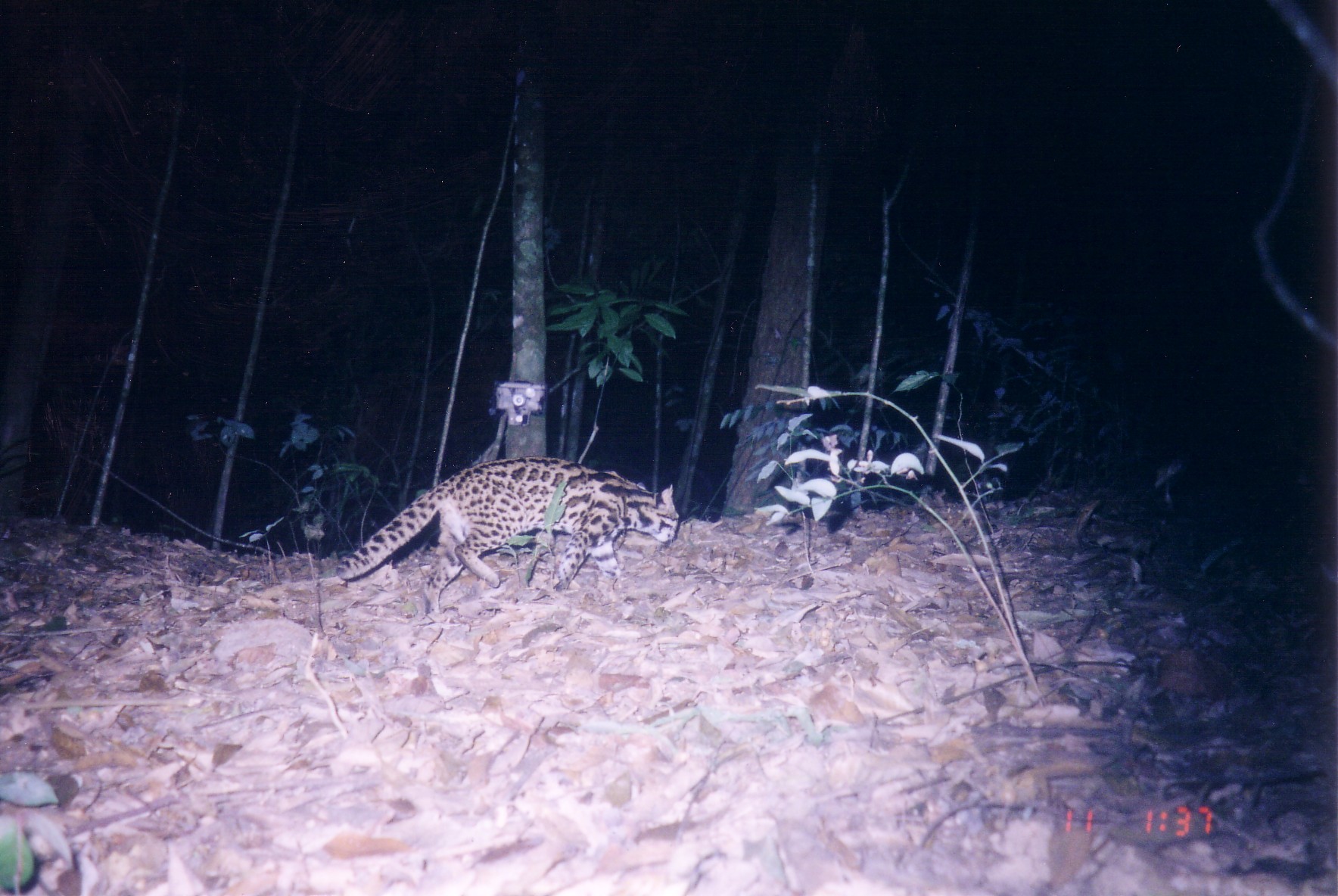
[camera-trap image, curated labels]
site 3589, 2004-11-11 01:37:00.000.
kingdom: Animalia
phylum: Chordata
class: Mammalia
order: Carnivora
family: Felidae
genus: Prionailurus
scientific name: Prionailurus bengalensis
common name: mainland leopard cat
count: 1